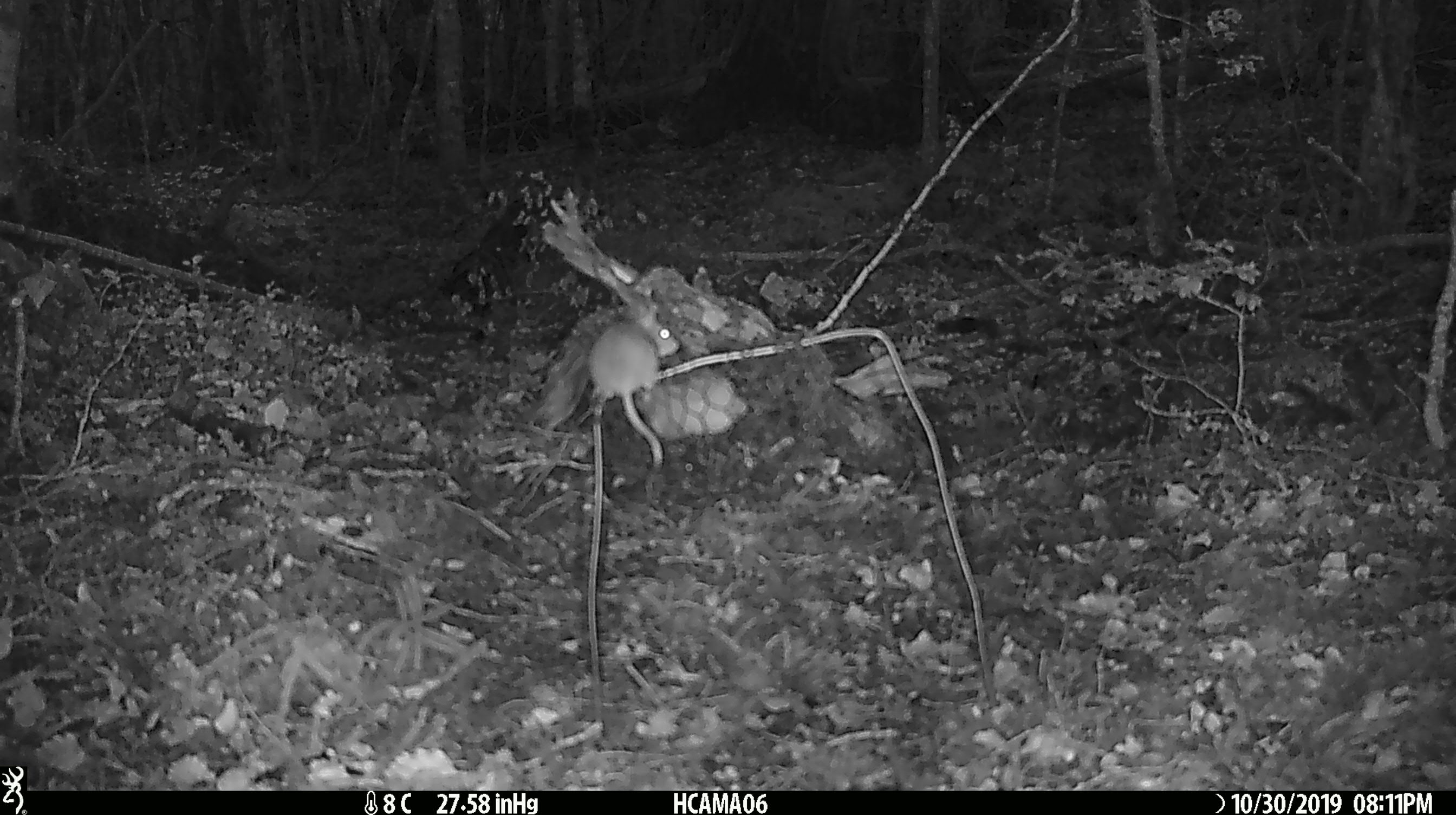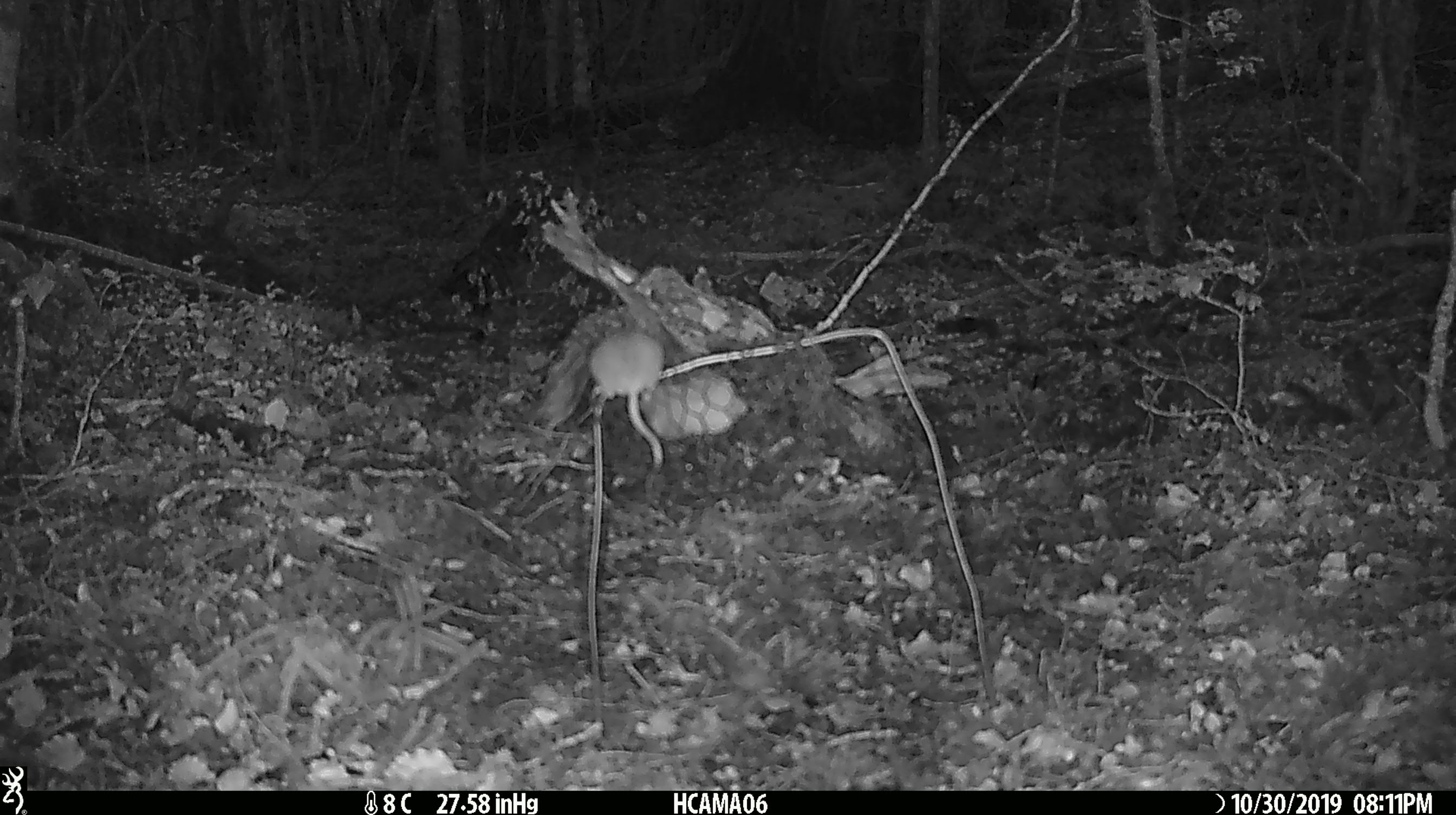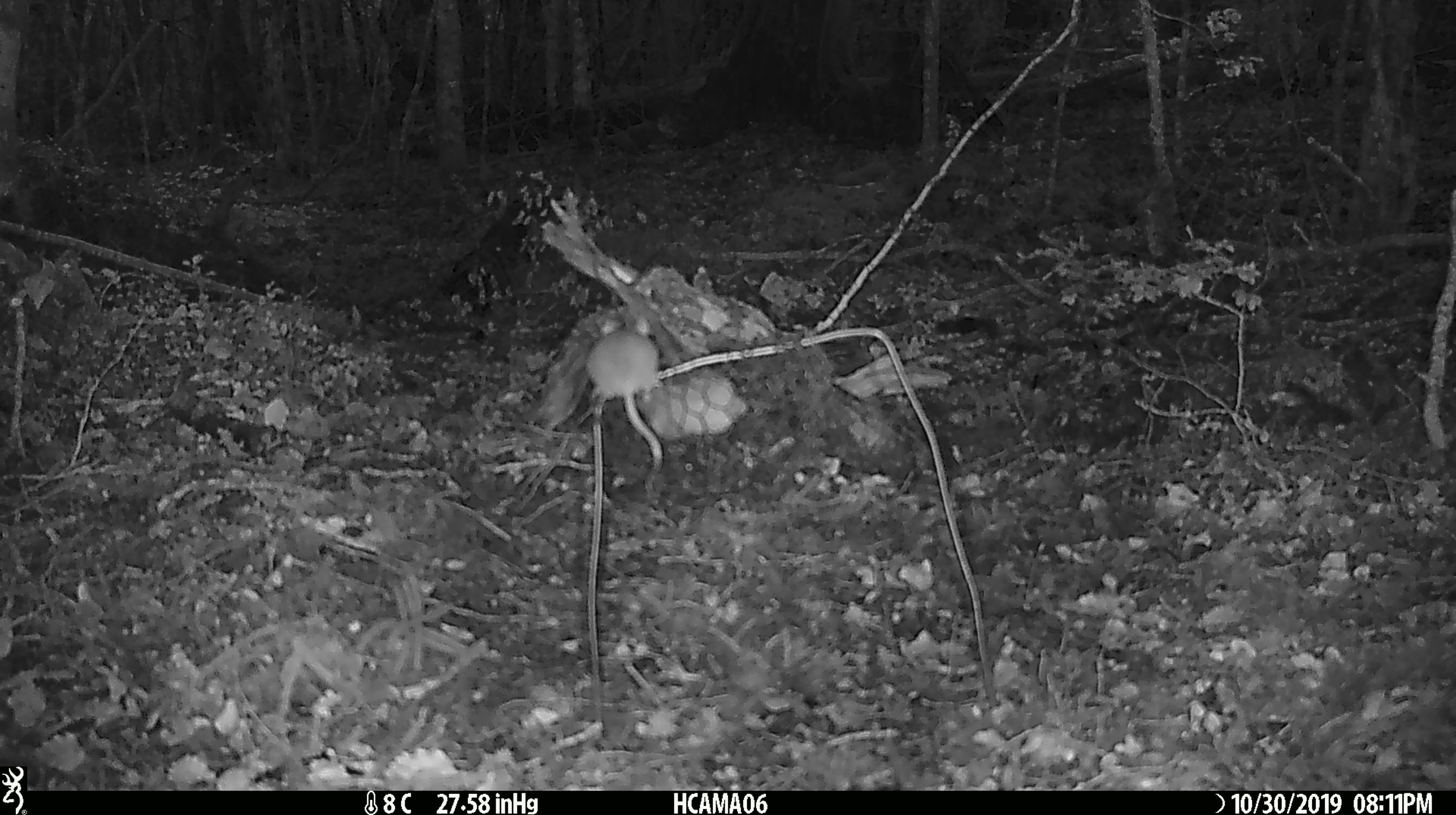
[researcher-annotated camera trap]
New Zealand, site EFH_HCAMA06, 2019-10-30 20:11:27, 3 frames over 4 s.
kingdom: Animalia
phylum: Chordata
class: Mammalia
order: Rodentia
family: Muridae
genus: Mus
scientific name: Mus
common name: mouse